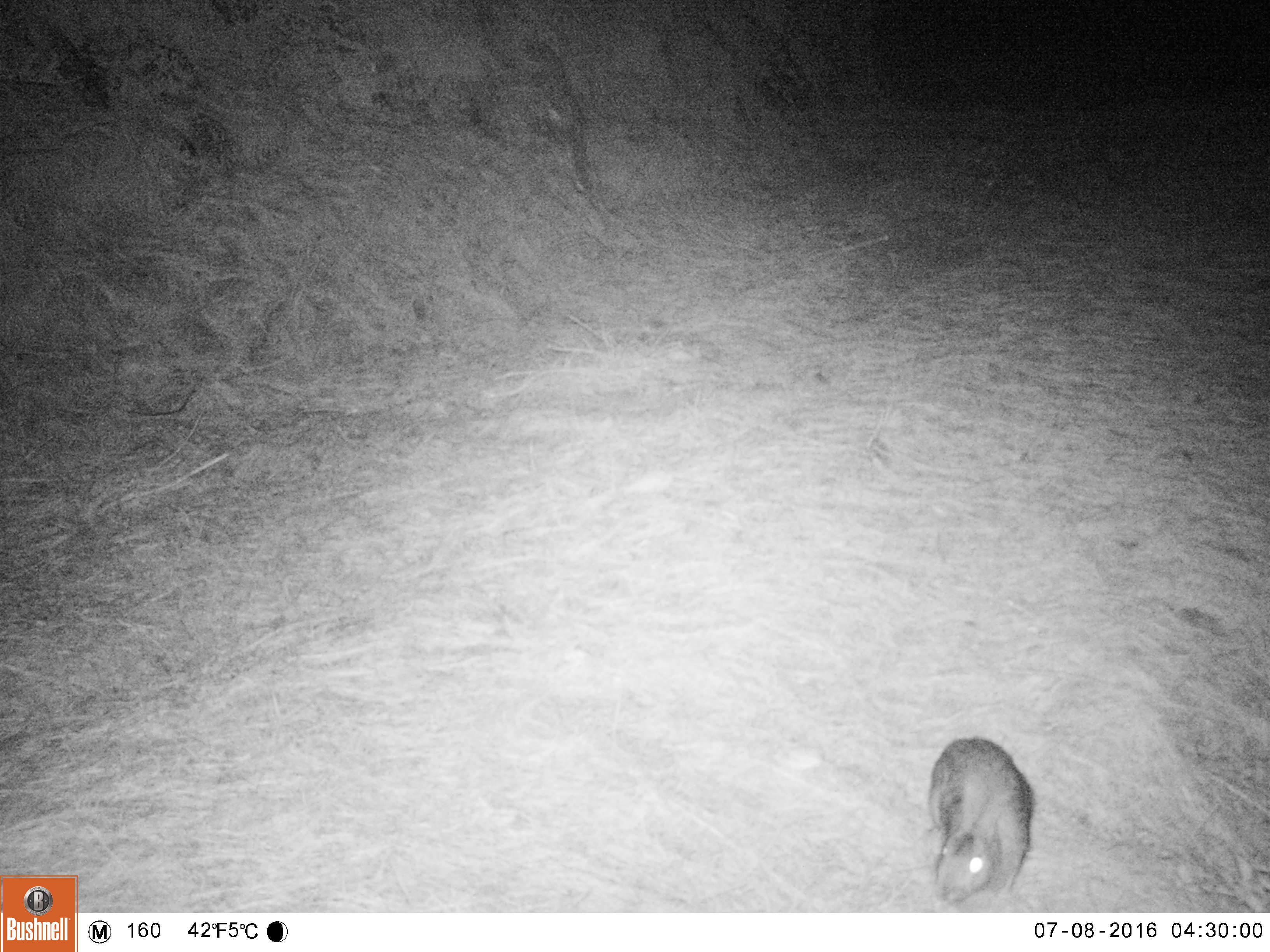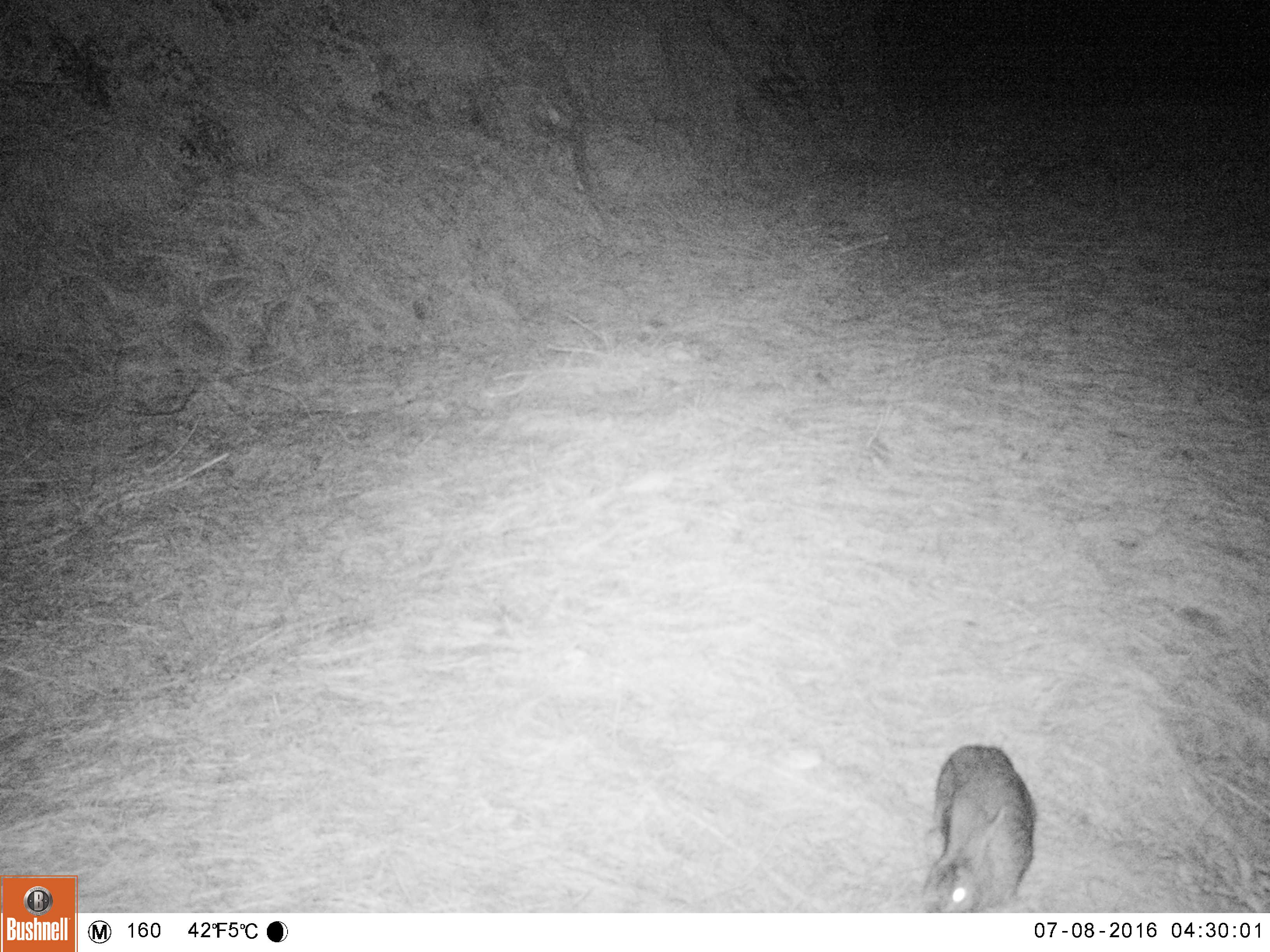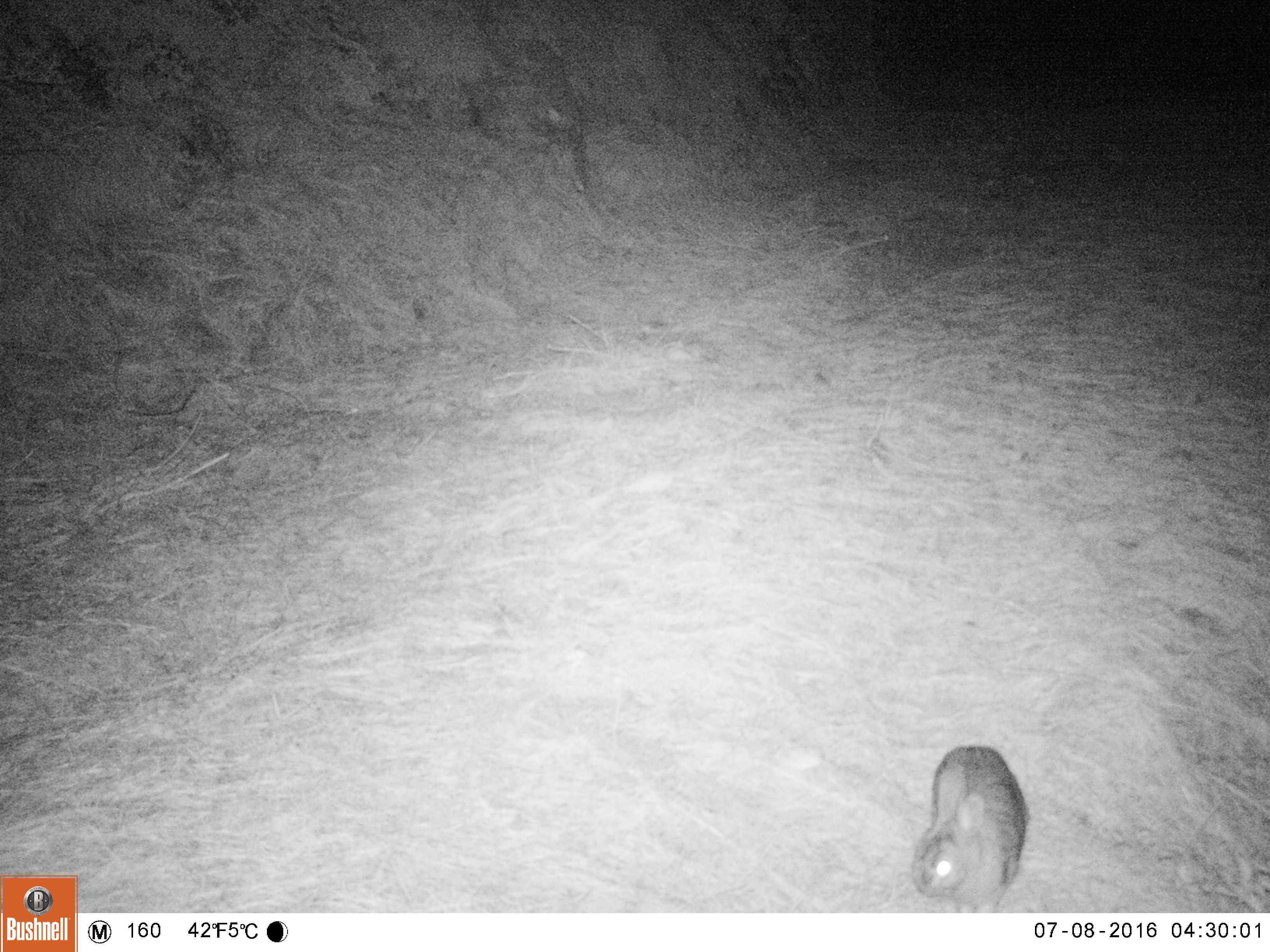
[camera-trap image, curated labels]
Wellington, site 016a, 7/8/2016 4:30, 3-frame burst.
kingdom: Animalia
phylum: Chordata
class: Mammalia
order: Lagomorpha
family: Leporidae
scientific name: Leporidae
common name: rabbit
Rabbit (Leporidae).